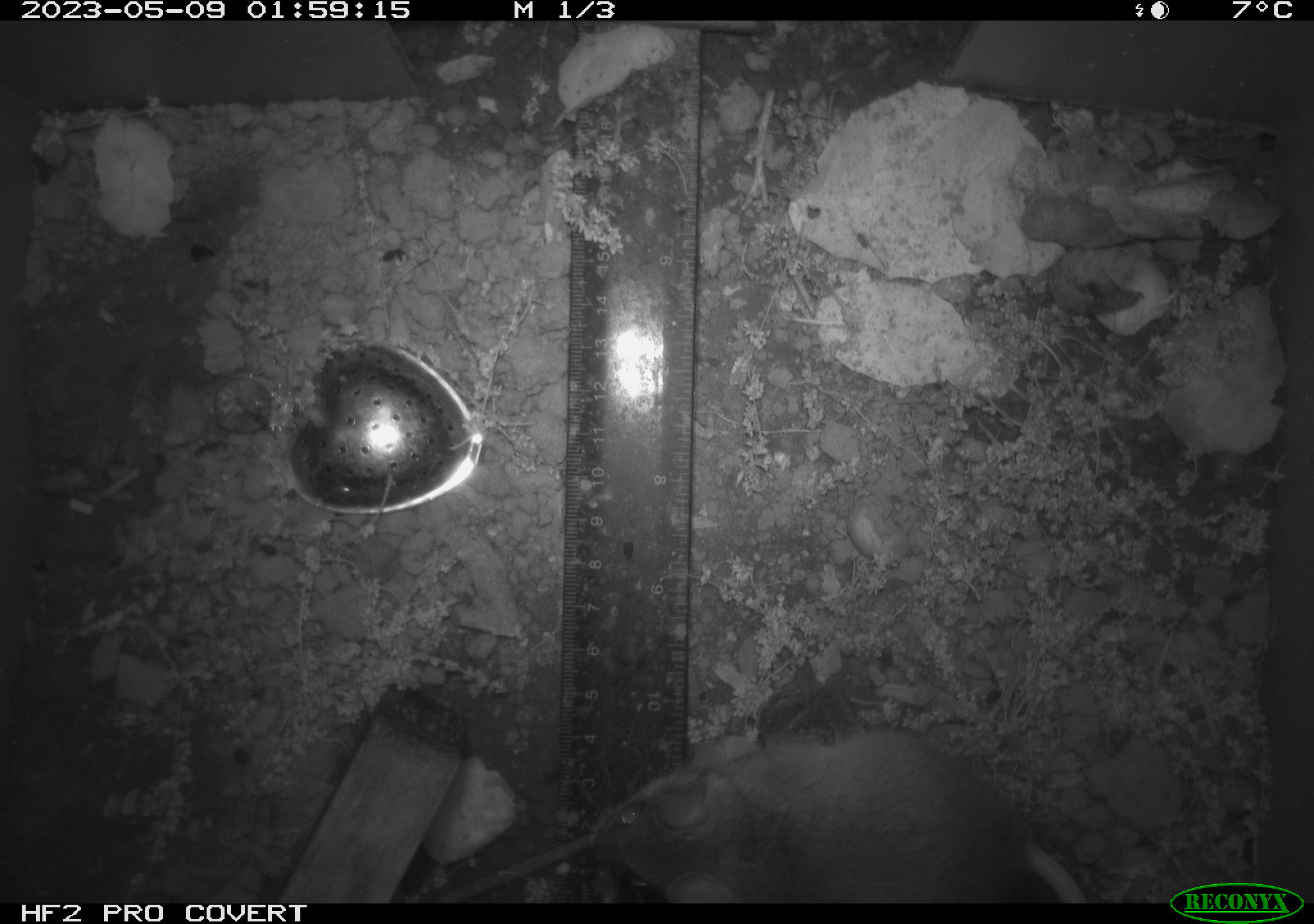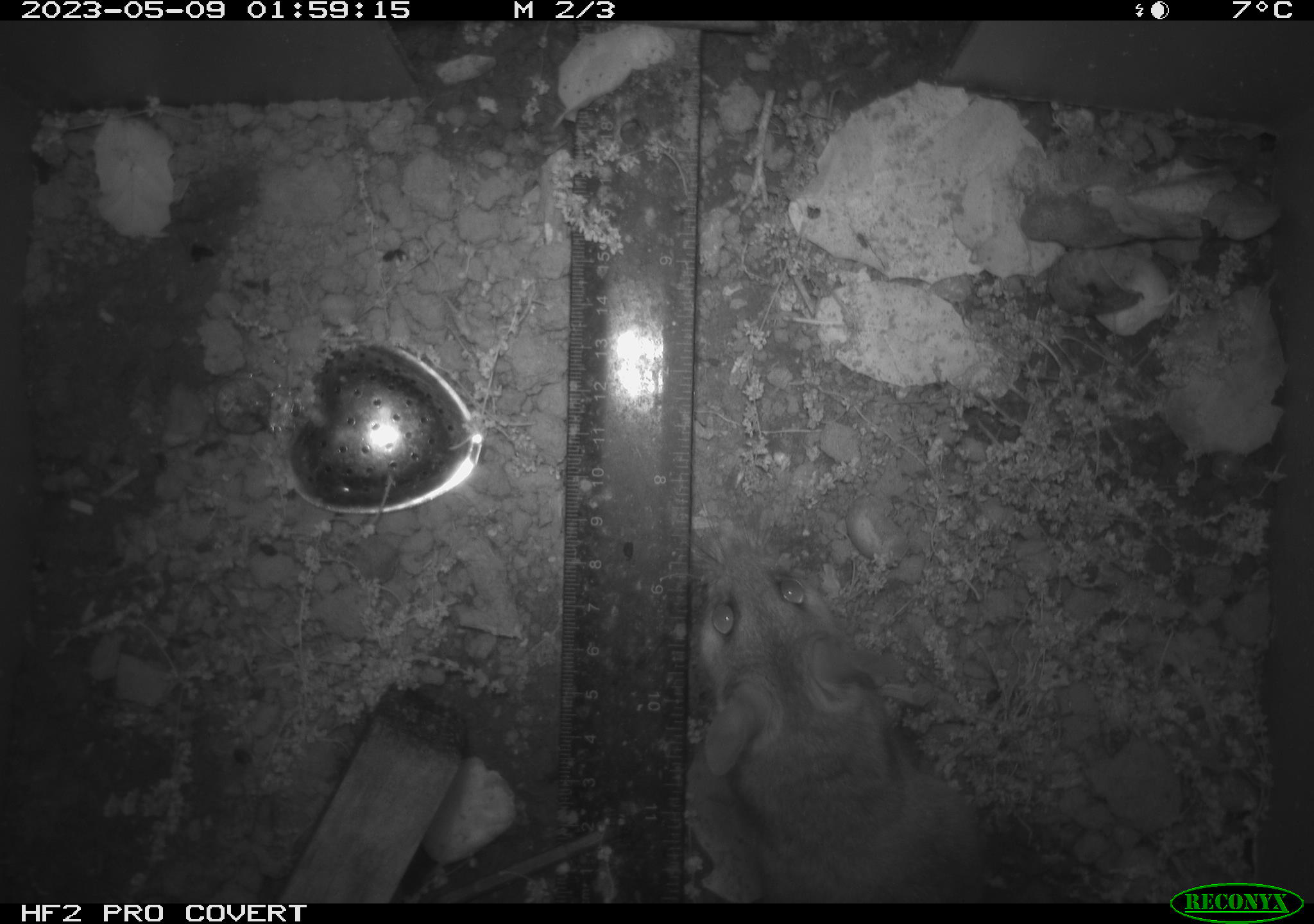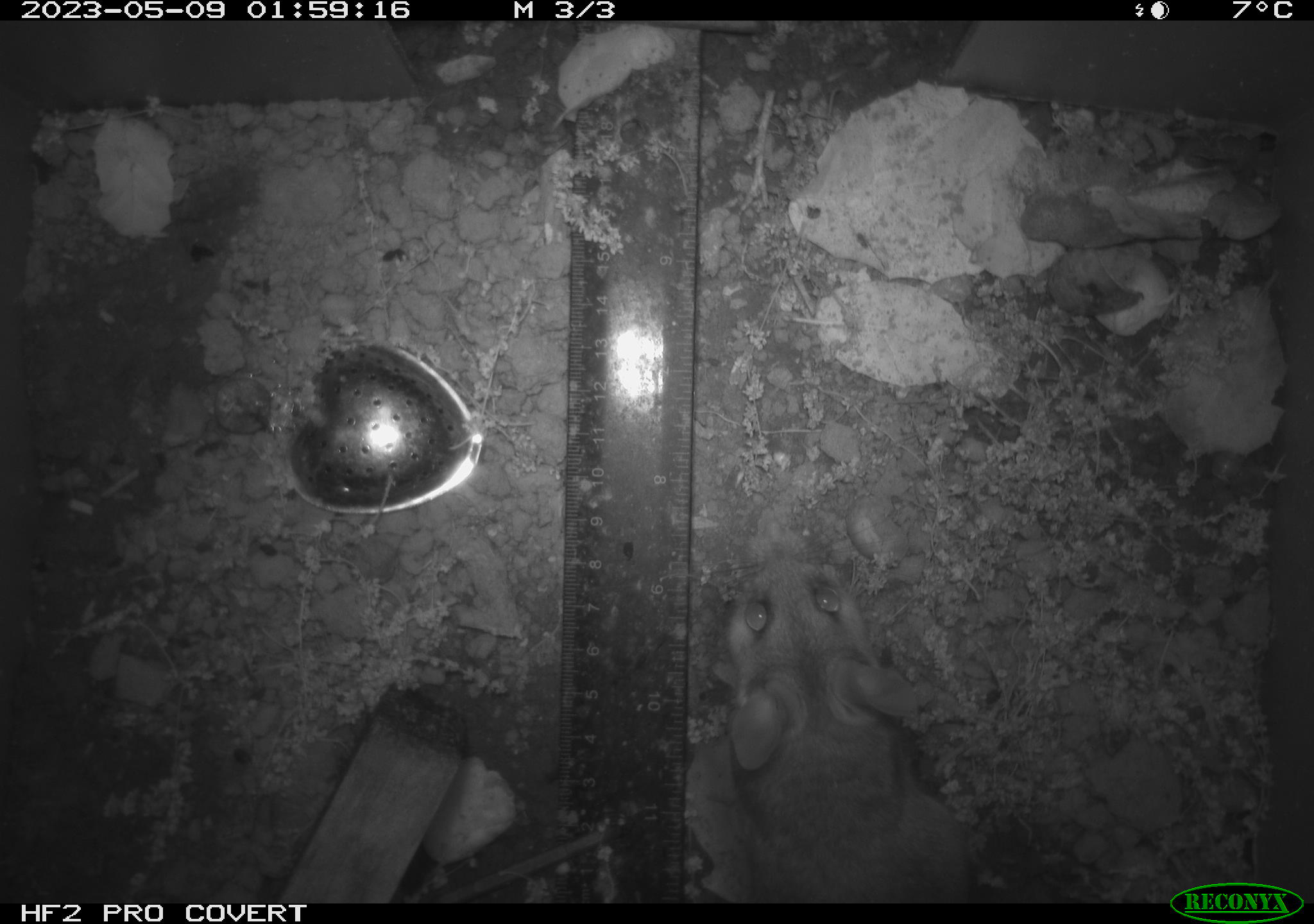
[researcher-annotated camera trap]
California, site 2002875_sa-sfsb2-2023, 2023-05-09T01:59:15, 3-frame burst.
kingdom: Animalia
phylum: Chordata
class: Mammalia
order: Rodentia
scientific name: Rodentia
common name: mouse species